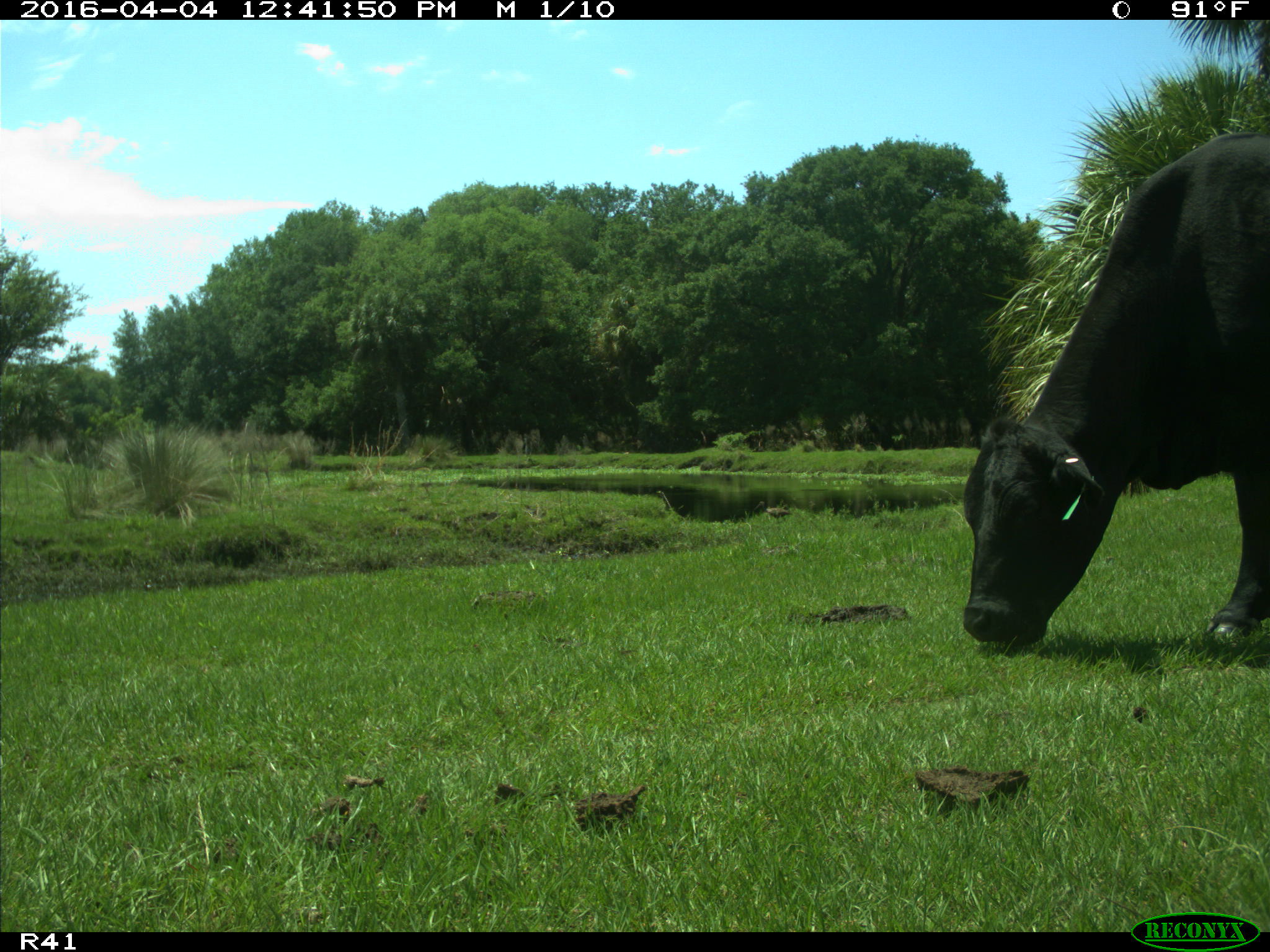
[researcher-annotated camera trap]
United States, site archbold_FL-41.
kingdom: Animalia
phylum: Chordata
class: Mammalia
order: Artiodactyla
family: Bovidae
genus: Bos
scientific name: Bos taurus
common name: domestic cow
Bos taurus (domestic cow).